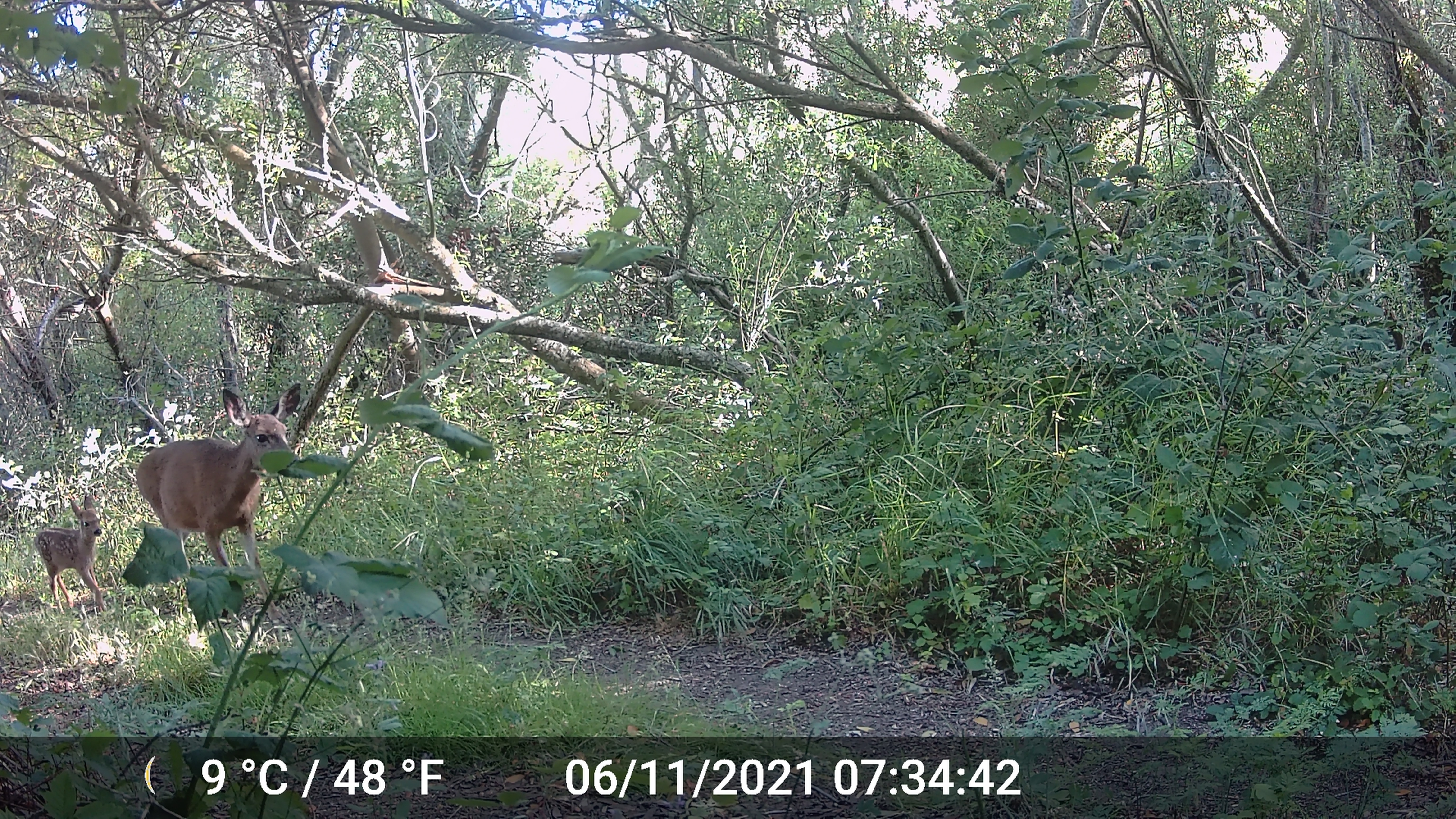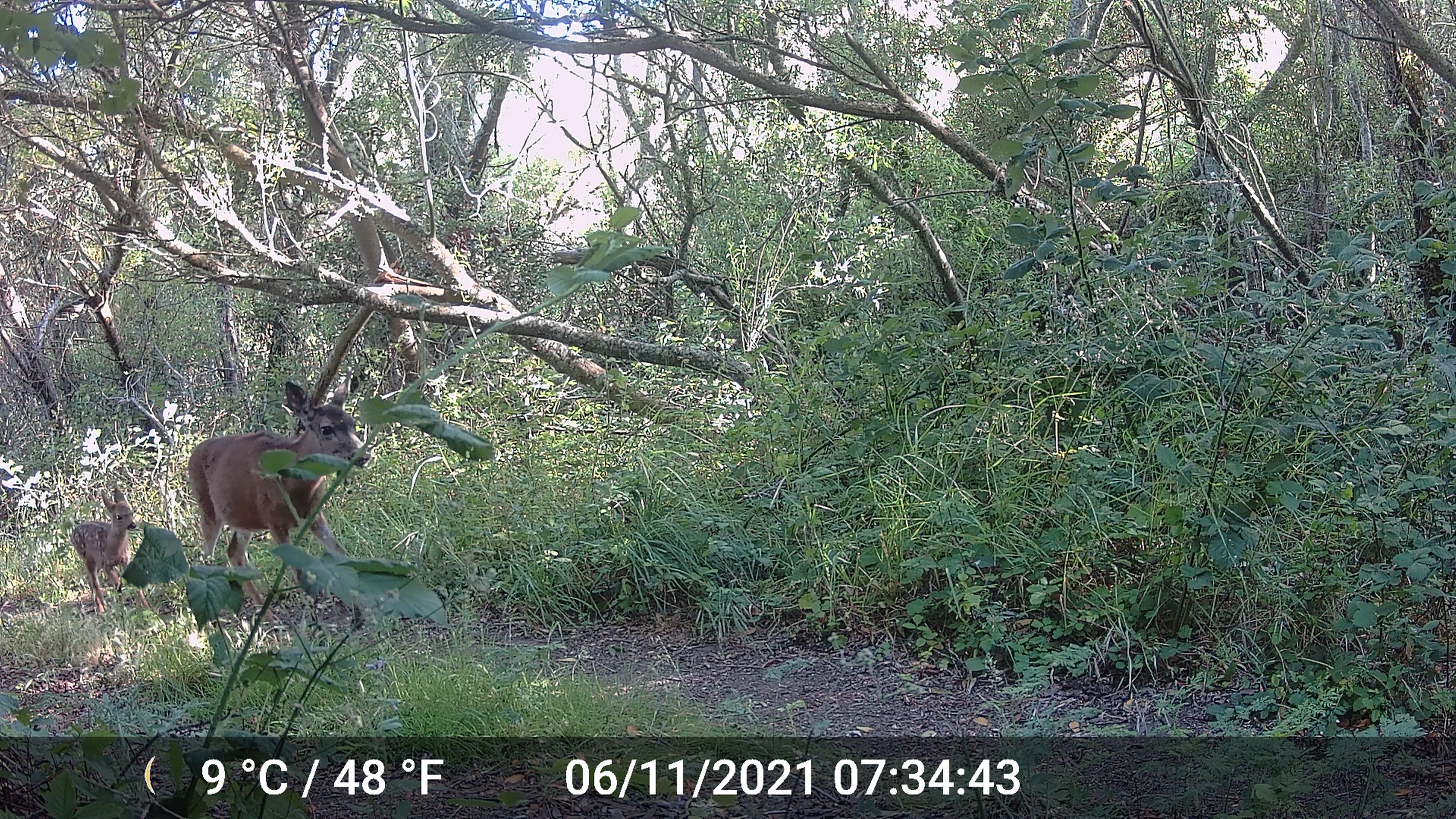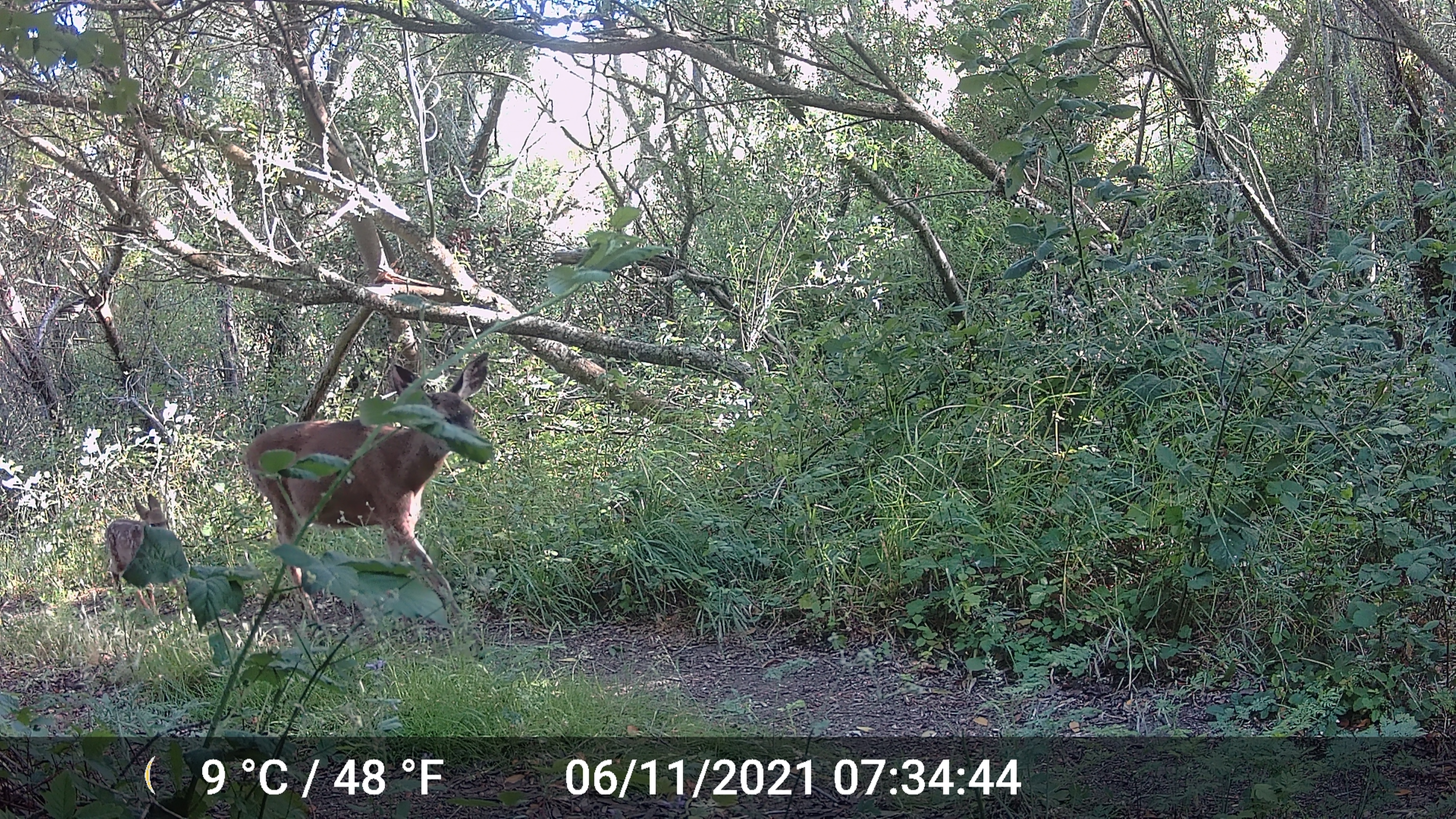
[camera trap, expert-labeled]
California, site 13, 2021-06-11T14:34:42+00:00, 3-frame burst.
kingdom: Animalia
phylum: Chordata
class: Mammalia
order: Artiodactyla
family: Cervidae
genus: Odocoileus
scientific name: Odocoileus hemionus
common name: mule deer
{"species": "mule deer (Odocoileus hemionus)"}